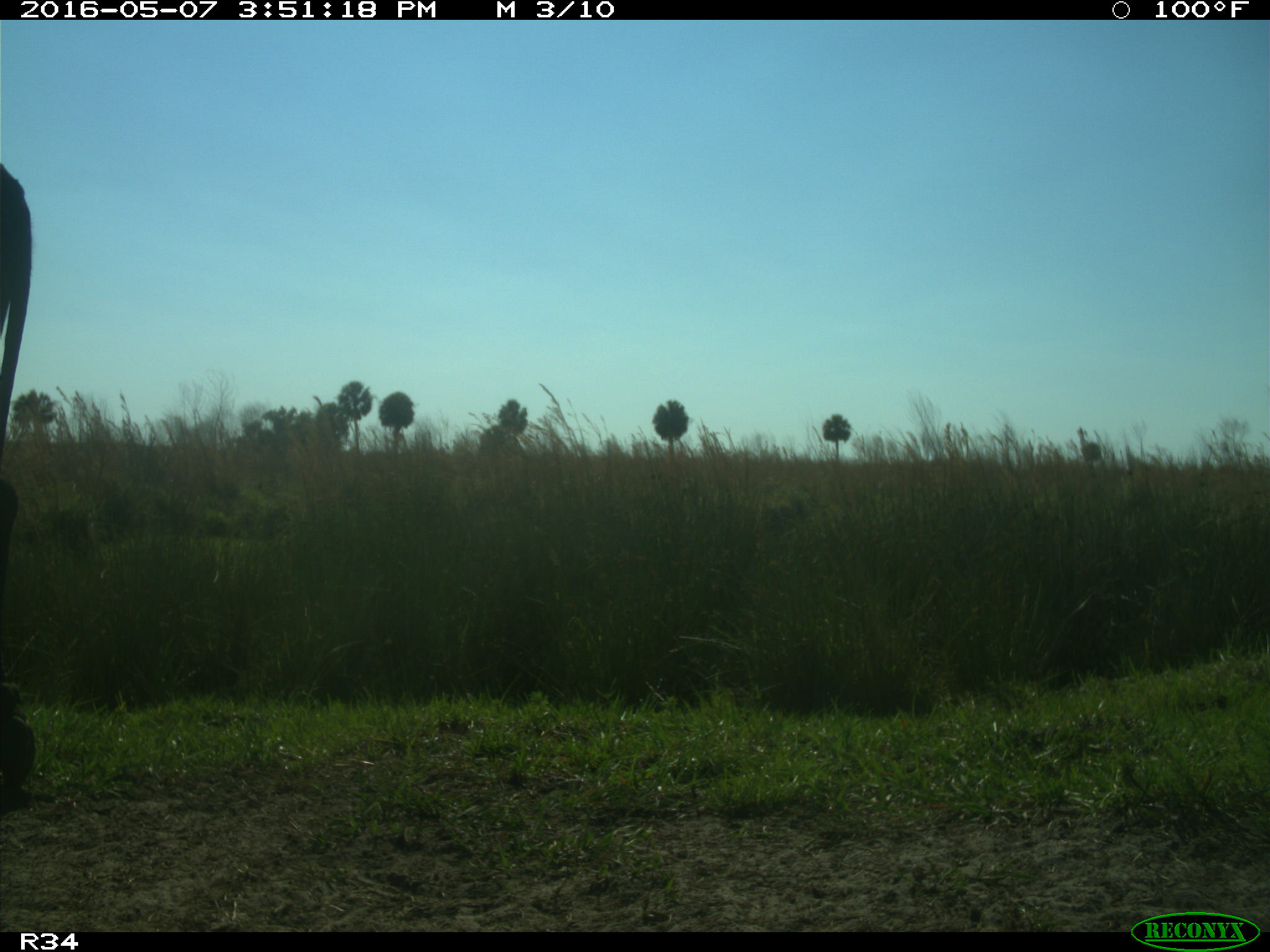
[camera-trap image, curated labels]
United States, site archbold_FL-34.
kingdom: Animalia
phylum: Chordata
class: Mammalia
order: Artiodactyla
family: Bovidae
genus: Bos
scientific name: Bos taurus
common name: domestic cow